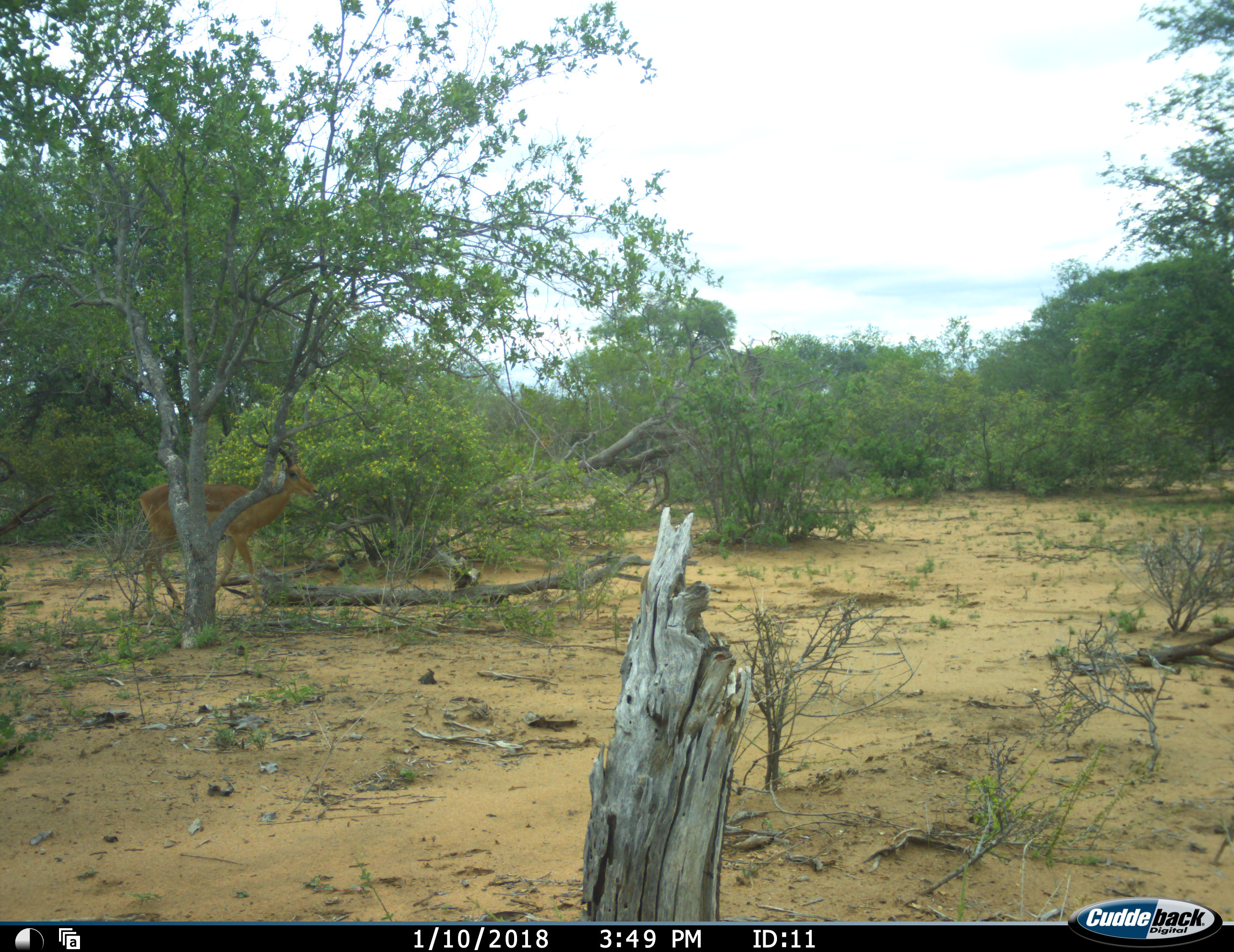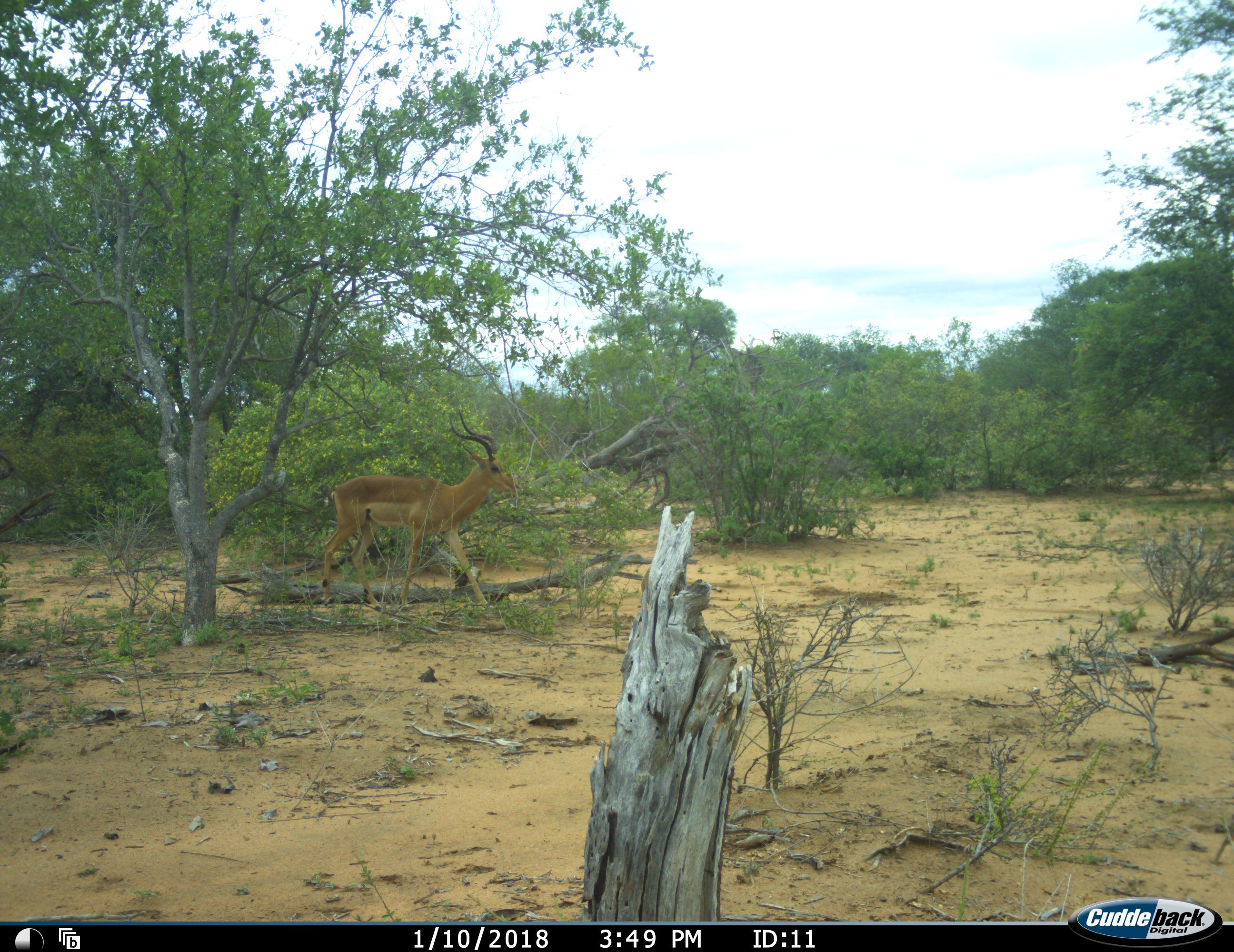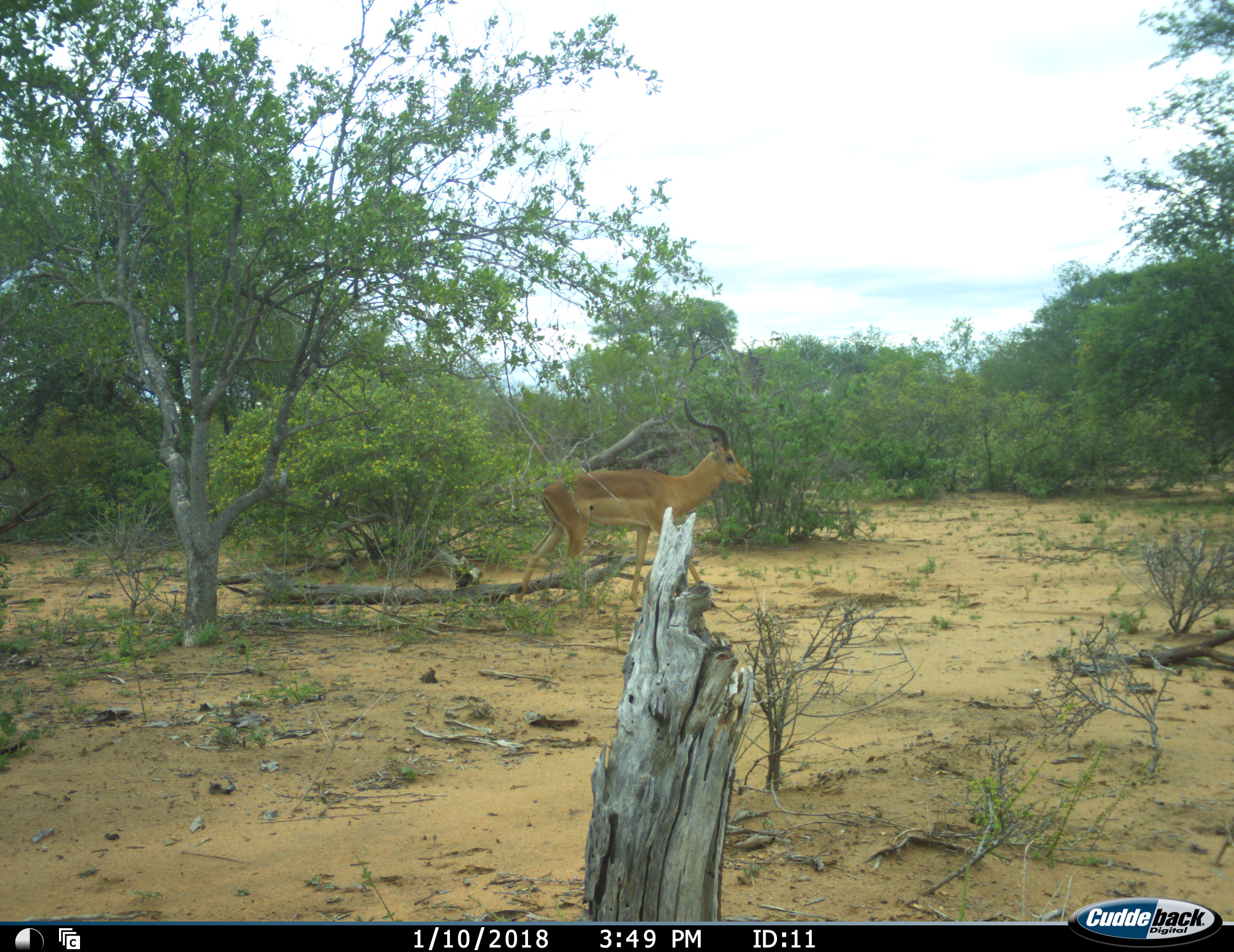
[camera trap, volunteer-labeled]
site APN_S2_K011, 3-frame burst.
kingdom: Animalia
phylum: Chordata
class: Mammalia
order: Artiodactyla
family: Bovidae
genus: Aepyceros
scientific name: Aepyceros melampus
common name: impala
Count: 1.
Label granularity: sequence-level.